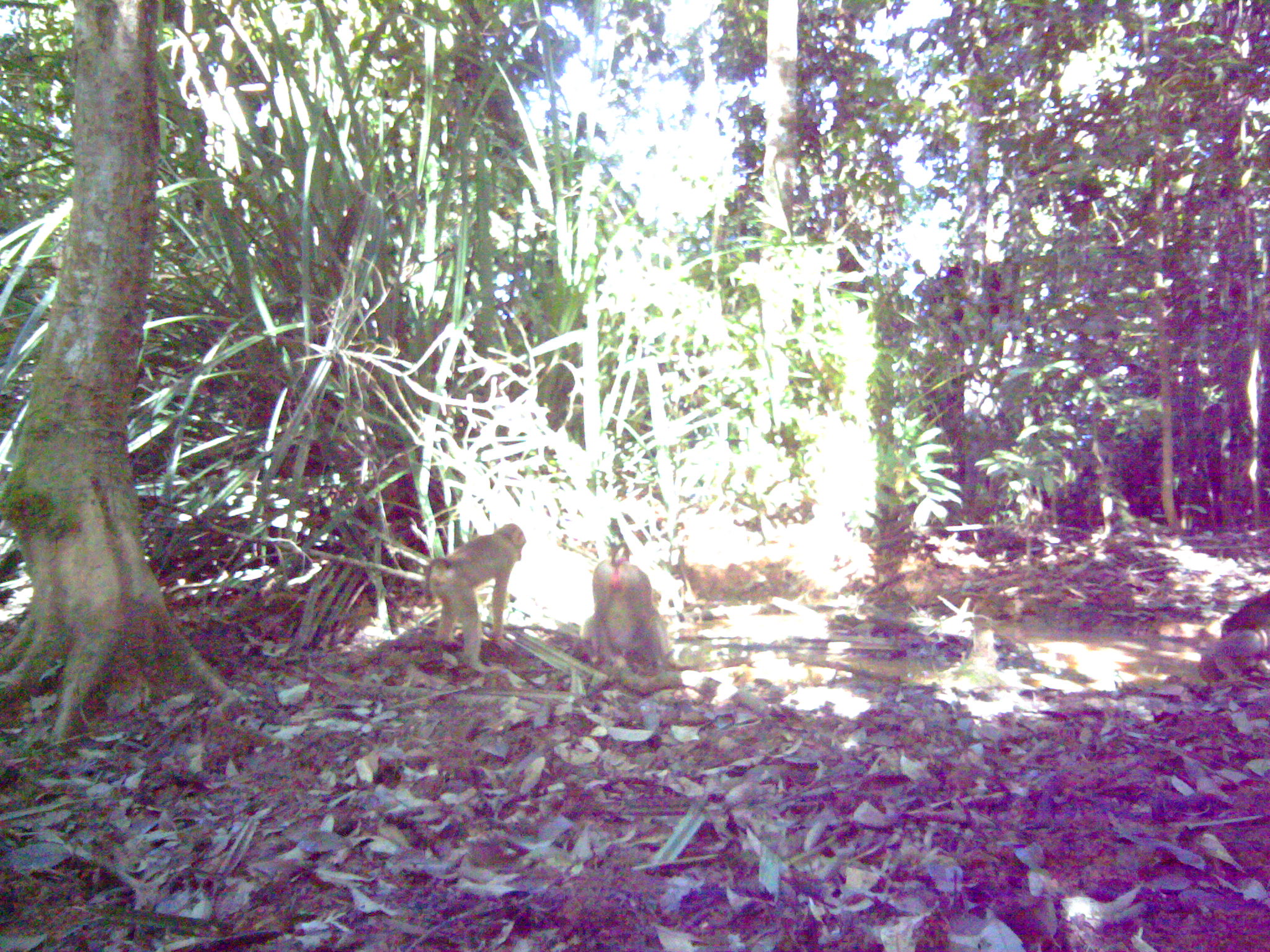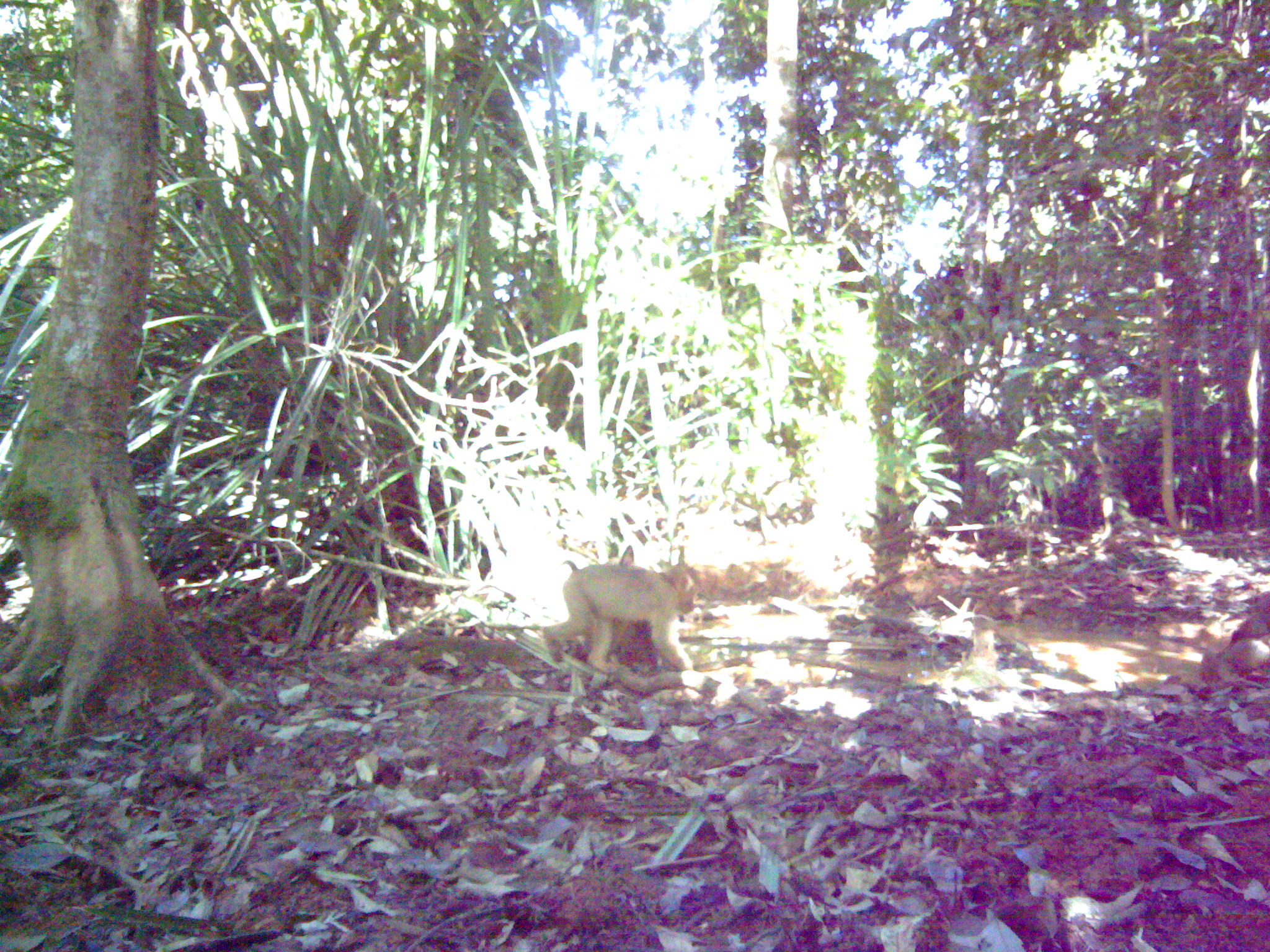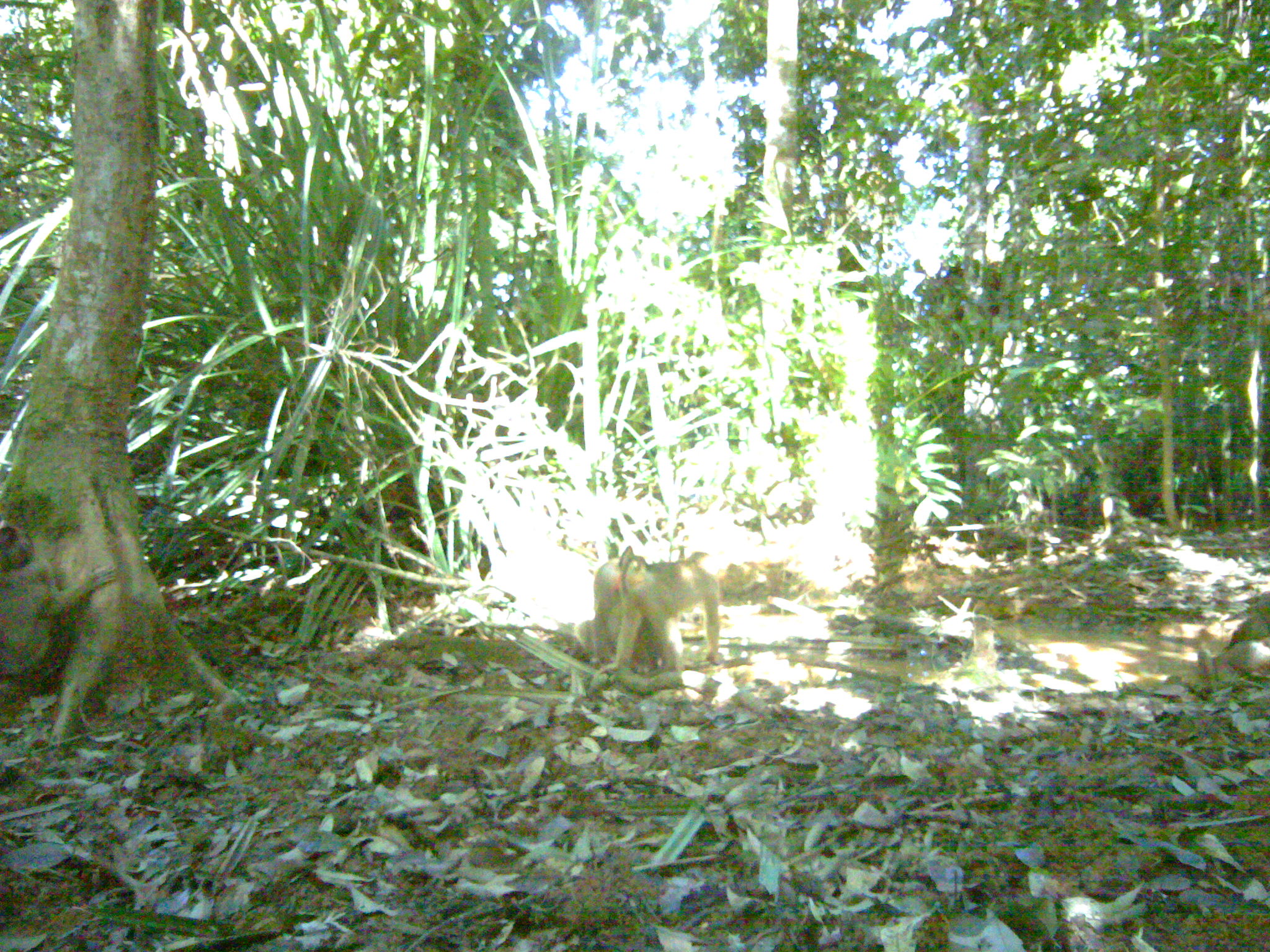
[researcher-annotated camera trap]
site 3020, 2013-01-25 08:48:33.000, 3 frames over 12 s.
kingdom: Animalia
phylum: Chordata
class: Mammalia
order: Primates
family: Cercopithecidae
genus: Macaca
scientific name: Macaca nemestrina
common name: southern pig-tailed macaque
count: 3